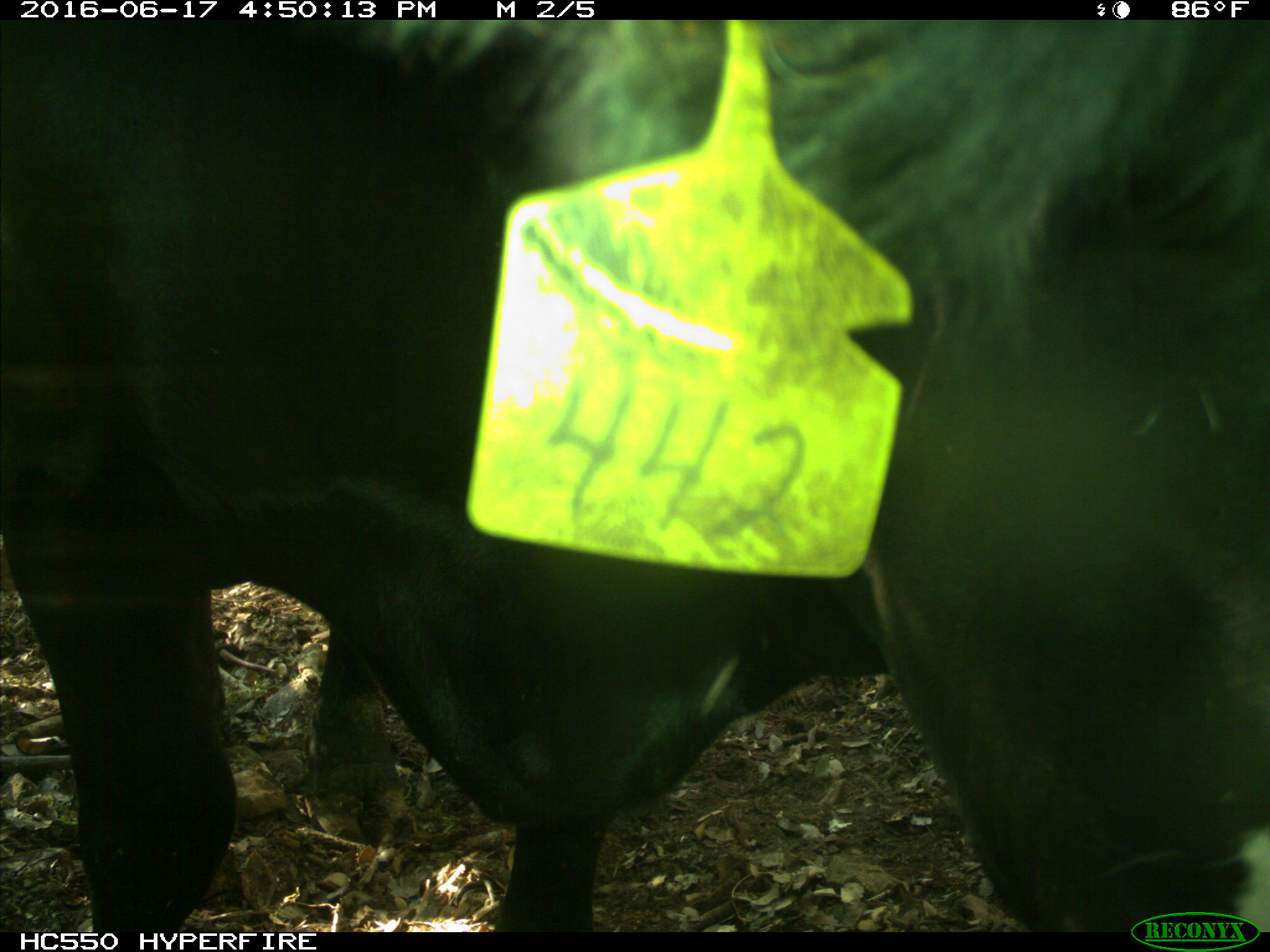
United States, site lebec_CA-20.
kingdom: Animalia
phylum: Chordata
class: Mammalia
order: Artiodactyla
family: Bovidae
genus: Bos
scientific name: Bos taurus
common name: domestic cow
Bos taurus (domestic cow).